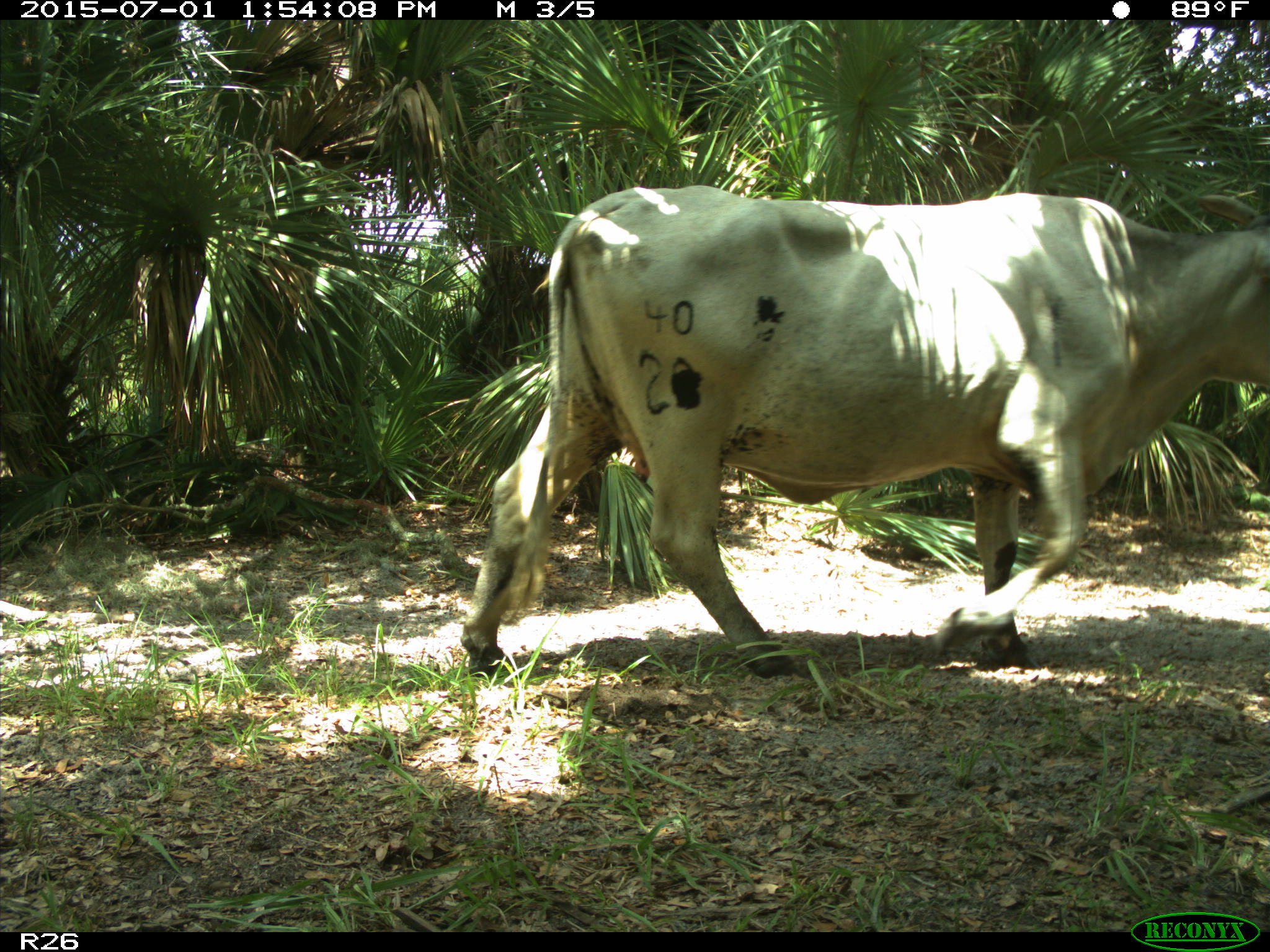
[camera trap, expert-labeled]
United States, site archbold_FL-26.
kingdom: Animalia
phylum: Chordata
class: Mammalia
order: Artiodactyla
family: Bovidae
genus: Bos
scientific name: Bos taurus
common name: domestic cow